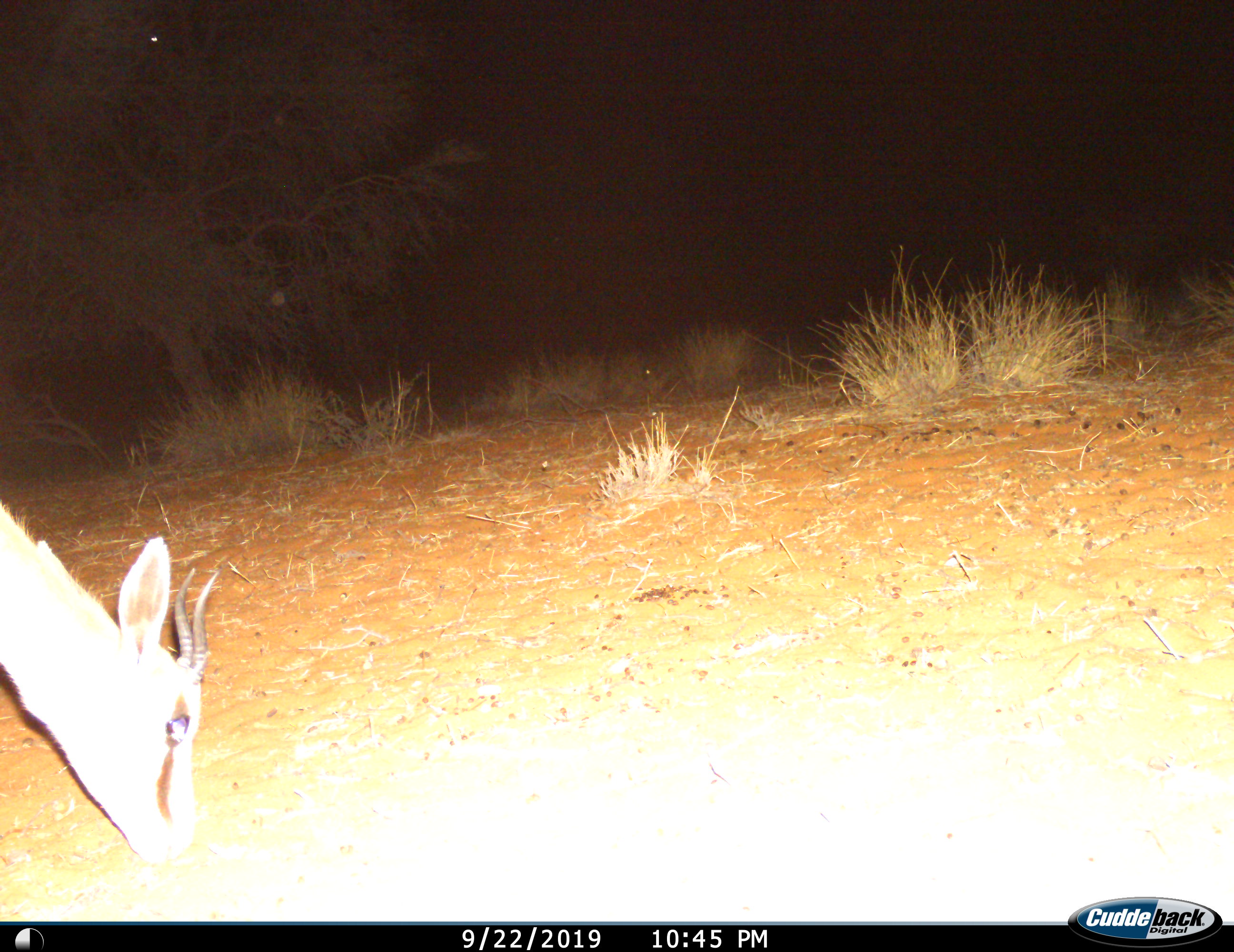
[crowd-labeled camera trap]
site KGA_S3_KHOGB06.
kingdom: Animalia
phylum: Chordata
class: Mammalia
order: Artiodactyla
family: Bovidae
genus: Antidorcas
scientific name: Antidorcas marsupialis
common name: springbok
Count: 1.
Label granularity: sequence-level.